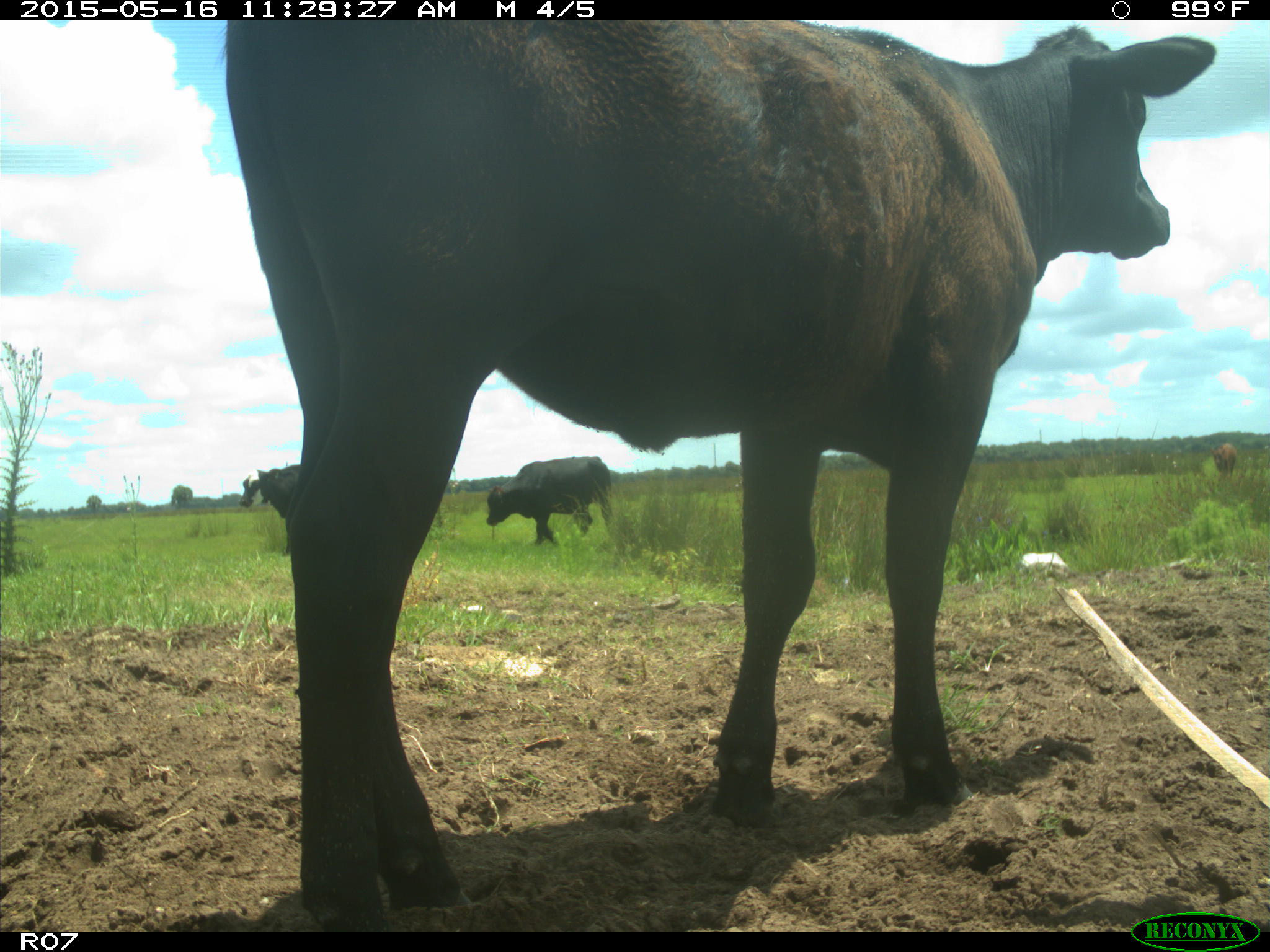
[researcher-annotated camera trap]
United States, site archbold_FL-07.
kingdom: Animalia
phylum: Chordata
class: Mammalia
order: Artiodactyla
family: Bovidae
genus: Bos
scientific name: Bos taurus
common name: domestic cow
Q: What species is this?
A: Bos taurus (domestic cow).